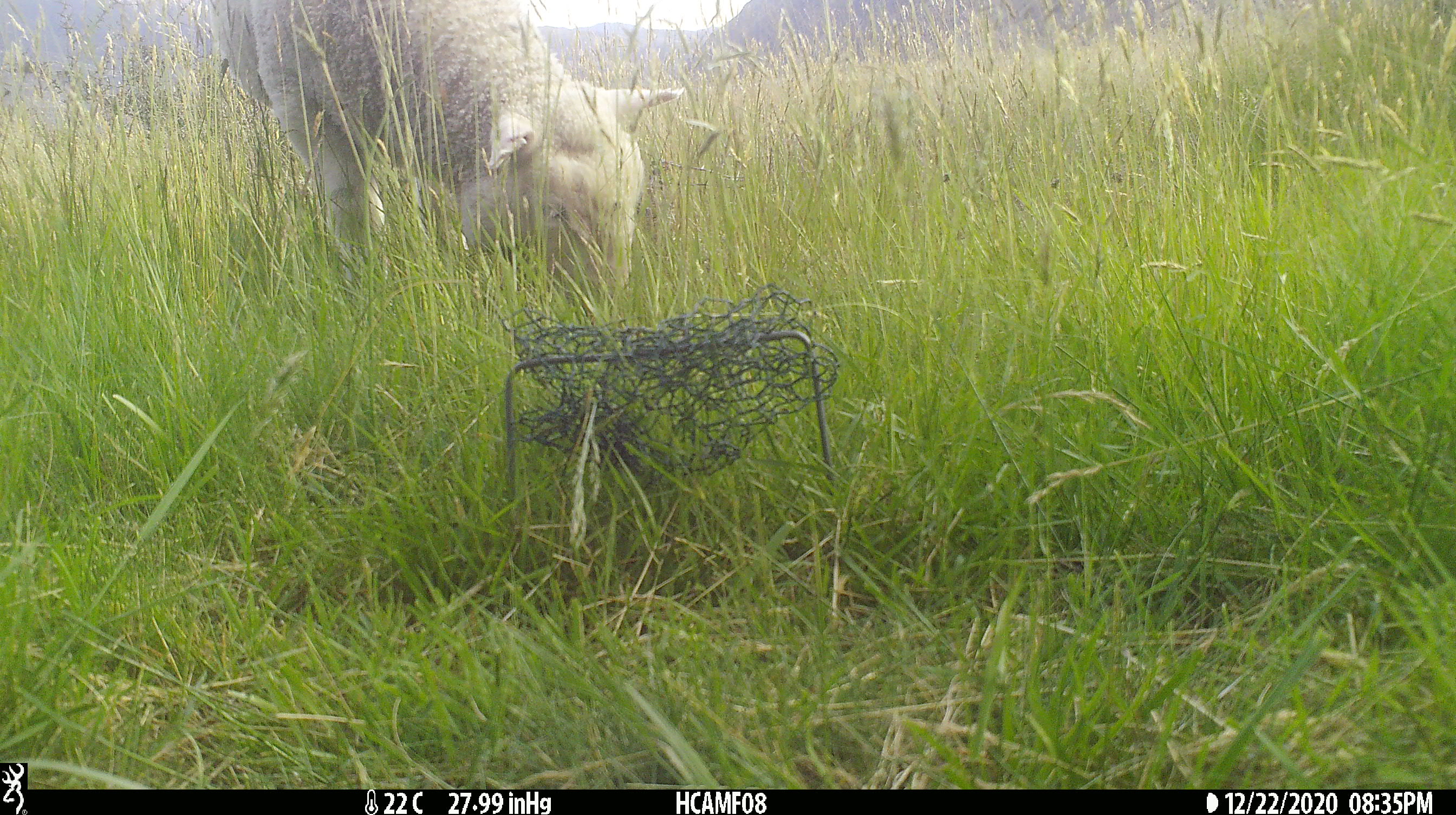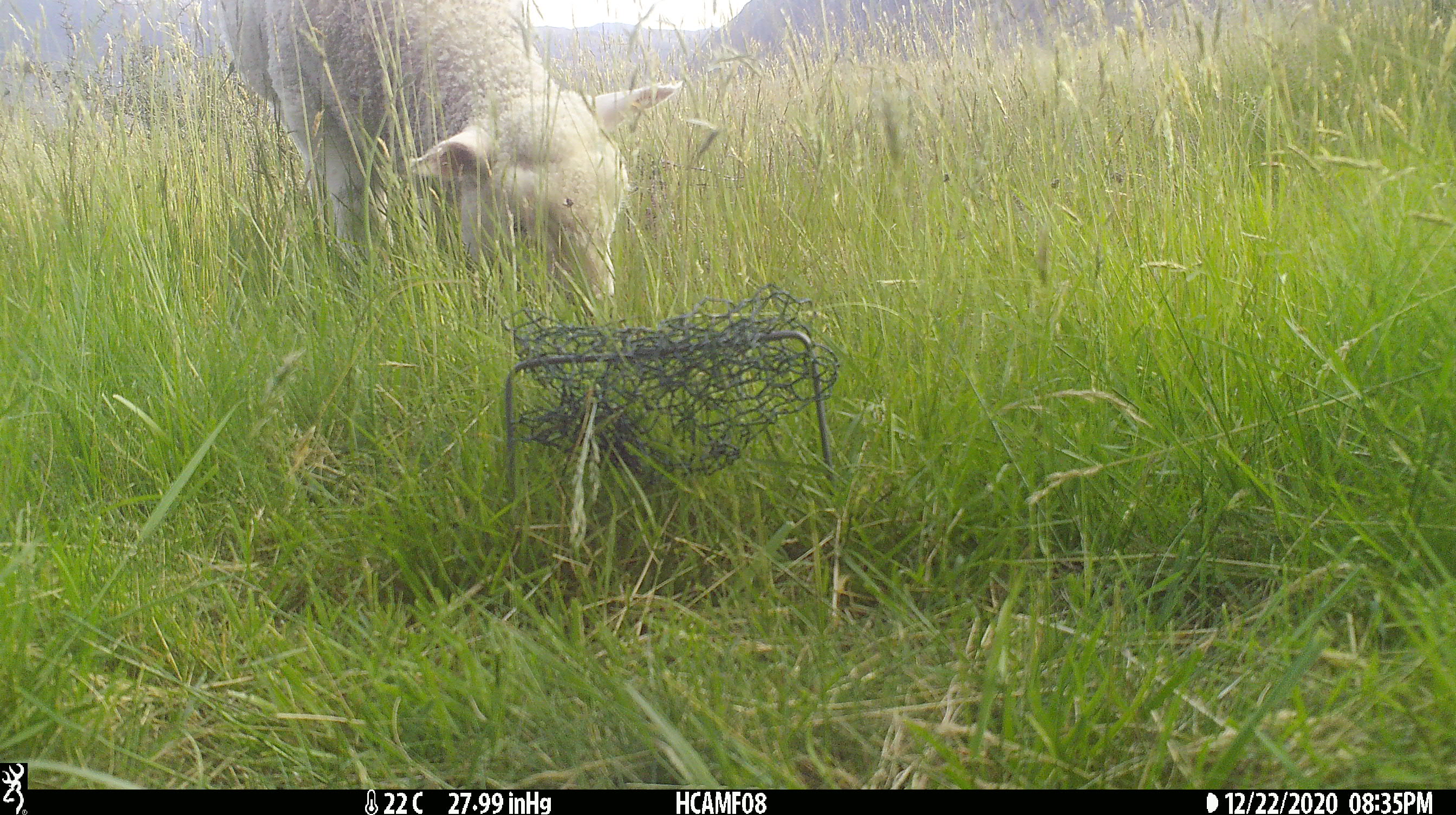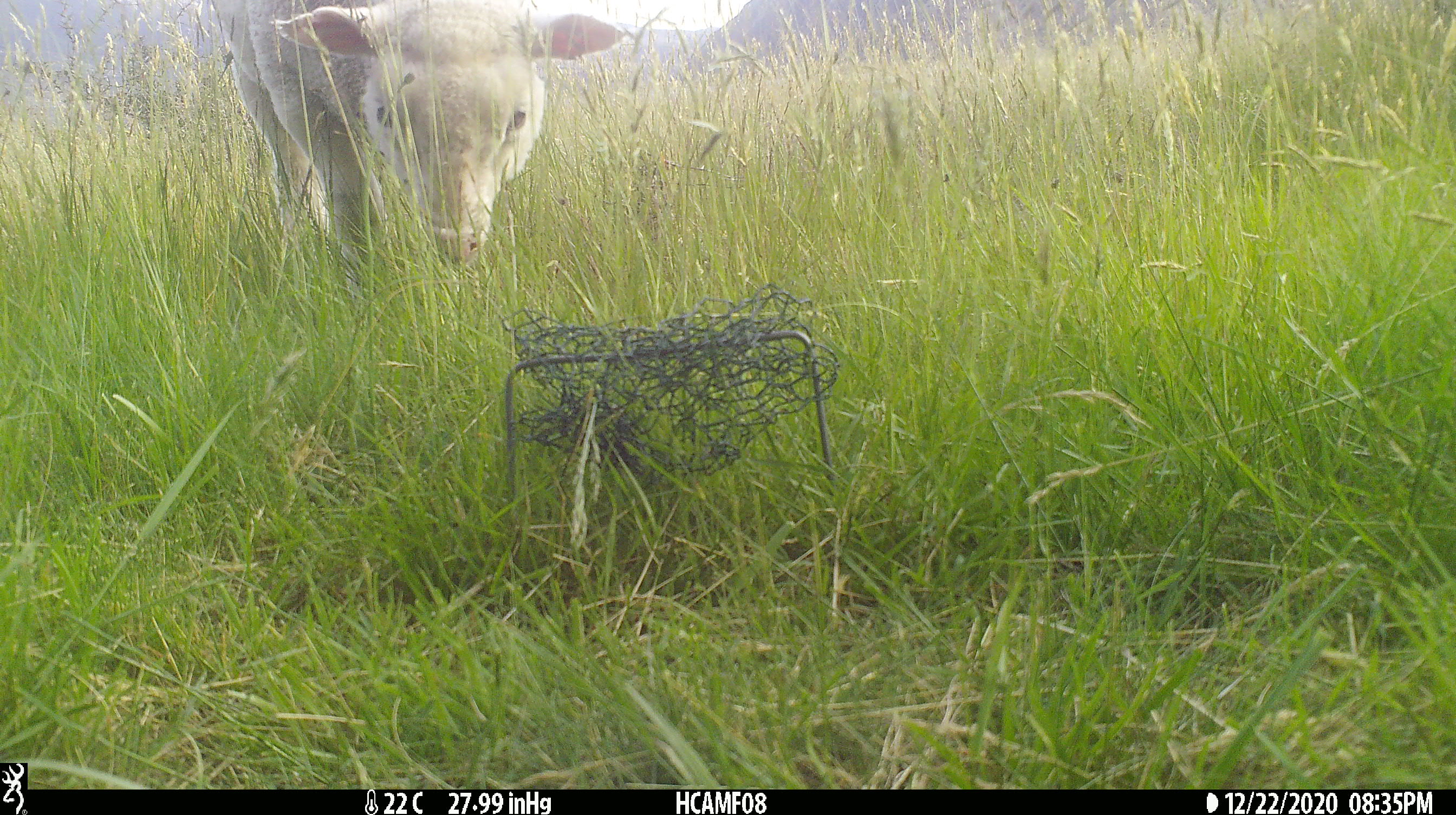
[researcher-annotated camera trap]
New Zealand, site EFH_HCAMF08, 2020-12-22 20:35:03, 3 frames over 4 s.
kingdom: Animalia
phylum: Chordata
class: Mammalia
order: Artiodactyla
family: Bovidae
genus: Ovis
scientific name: Ovis aries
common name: domestic sheep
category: sheep